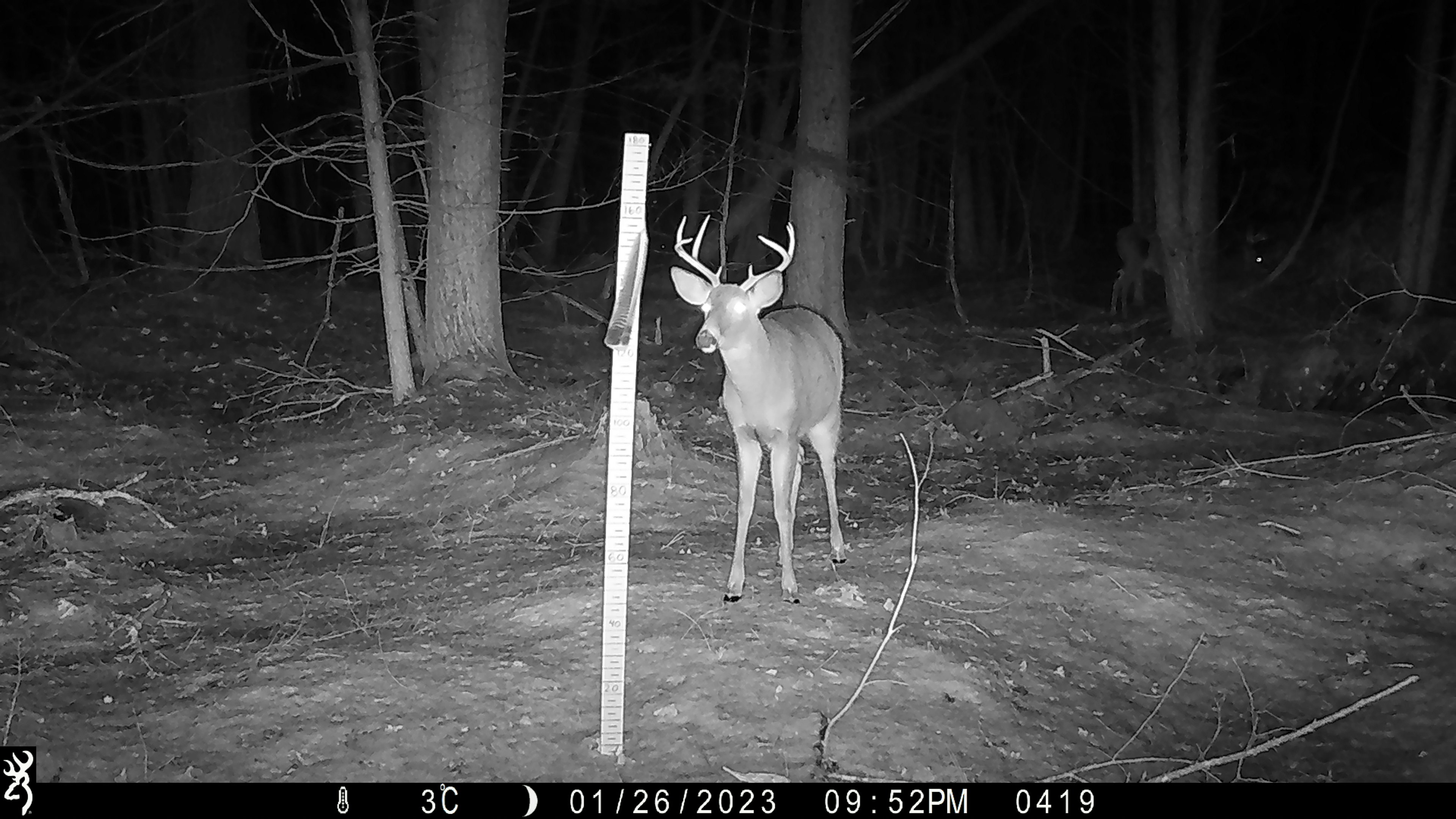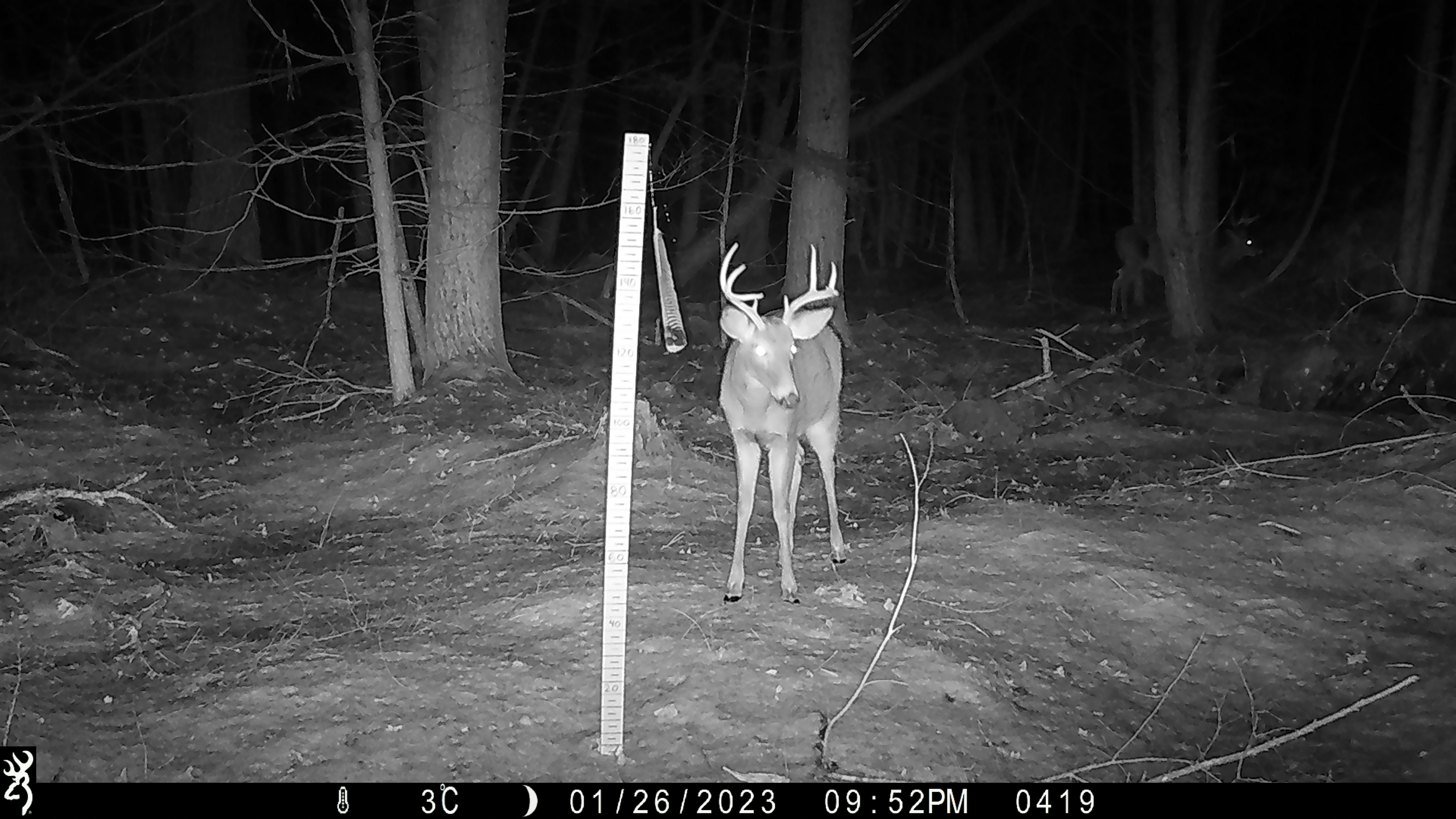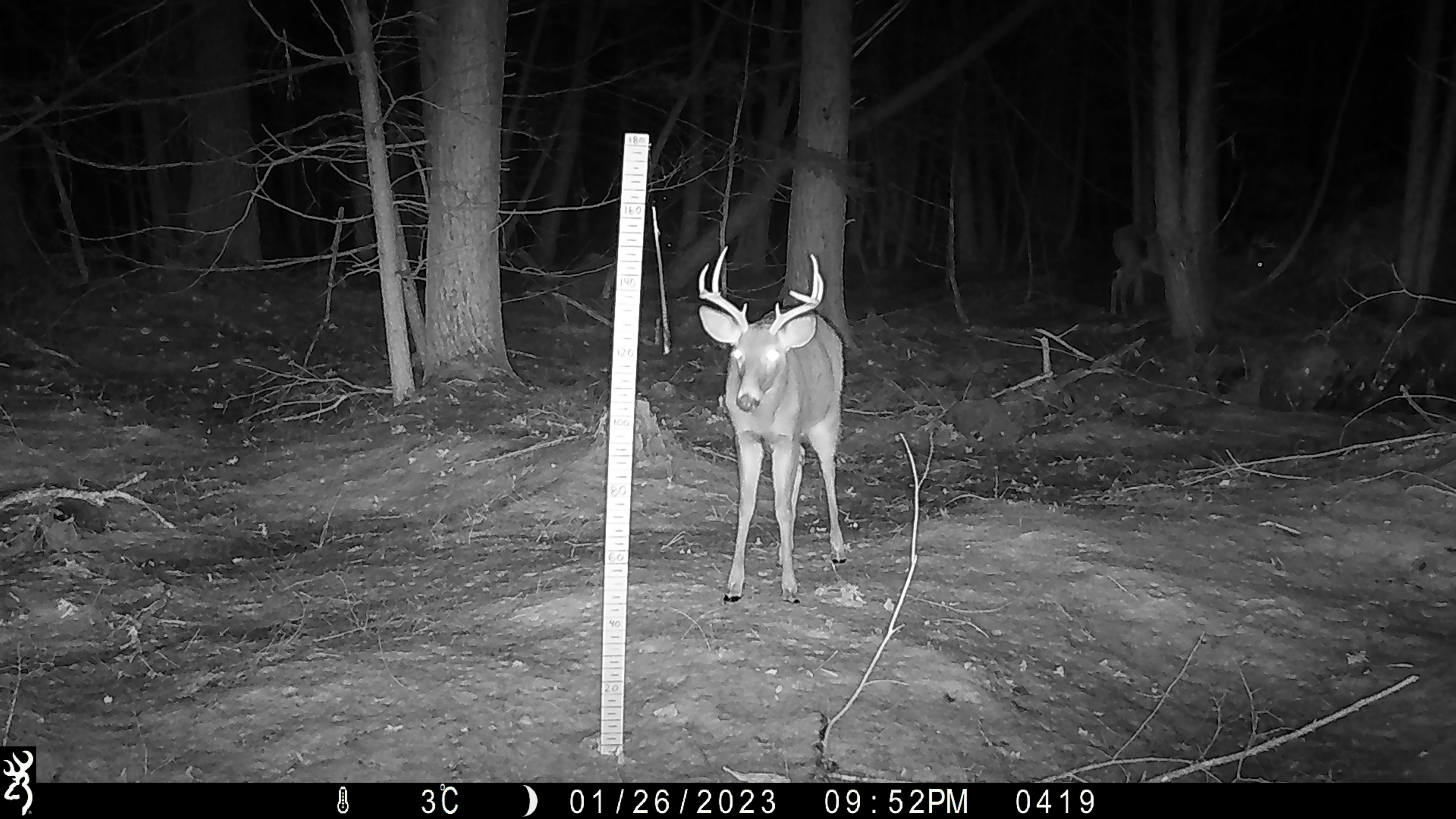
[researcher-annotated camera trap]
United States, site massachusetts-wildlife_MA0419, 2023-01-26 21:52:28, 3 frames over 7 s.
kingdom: Animalia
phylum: Chordata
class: Mammalia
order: Artiodactyla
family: Cervidae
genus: Odocoileus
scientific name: Odocoileus virginianus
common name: white-tailed deer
White-tailed deer (Odocoileus virginianus).